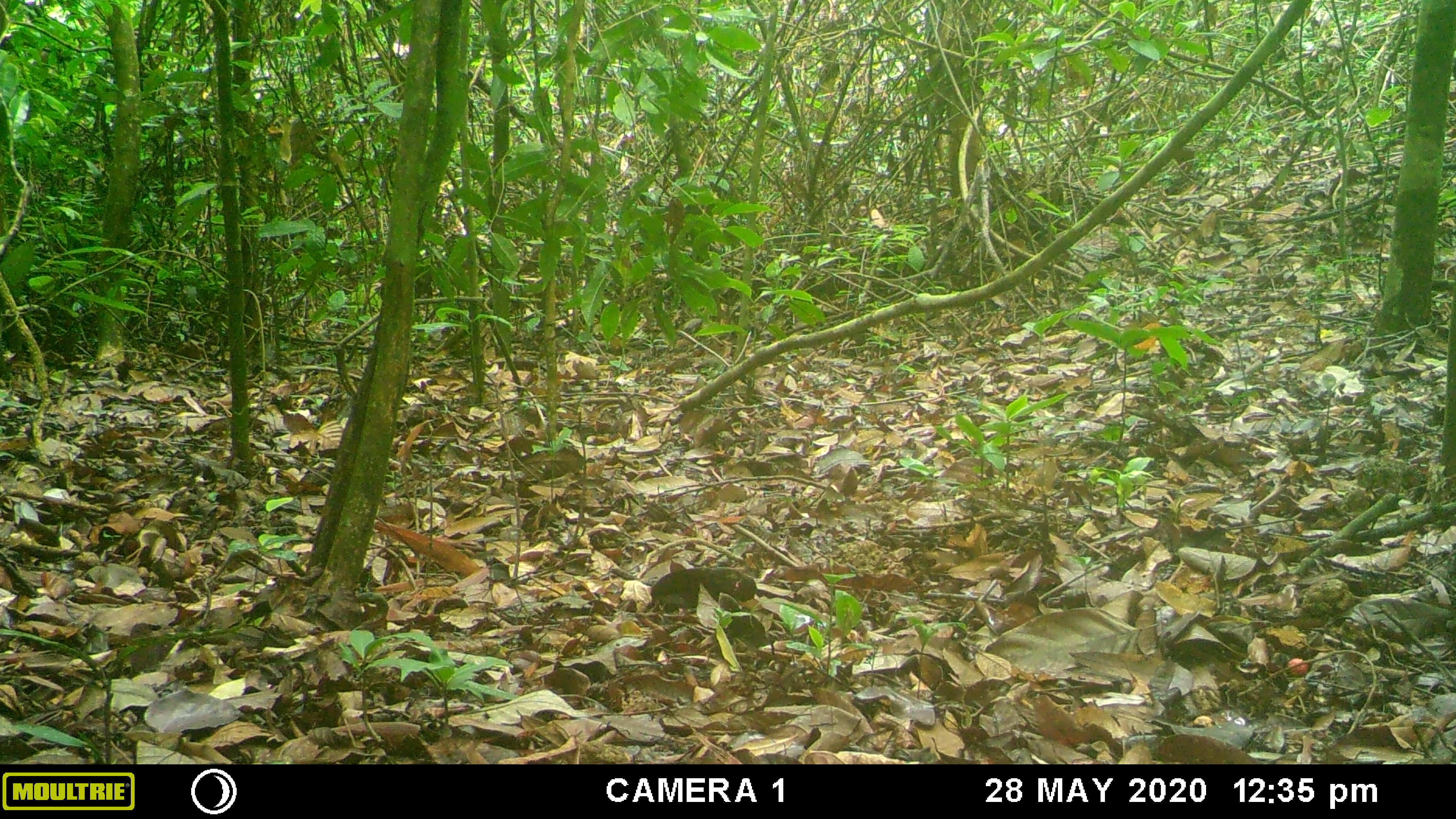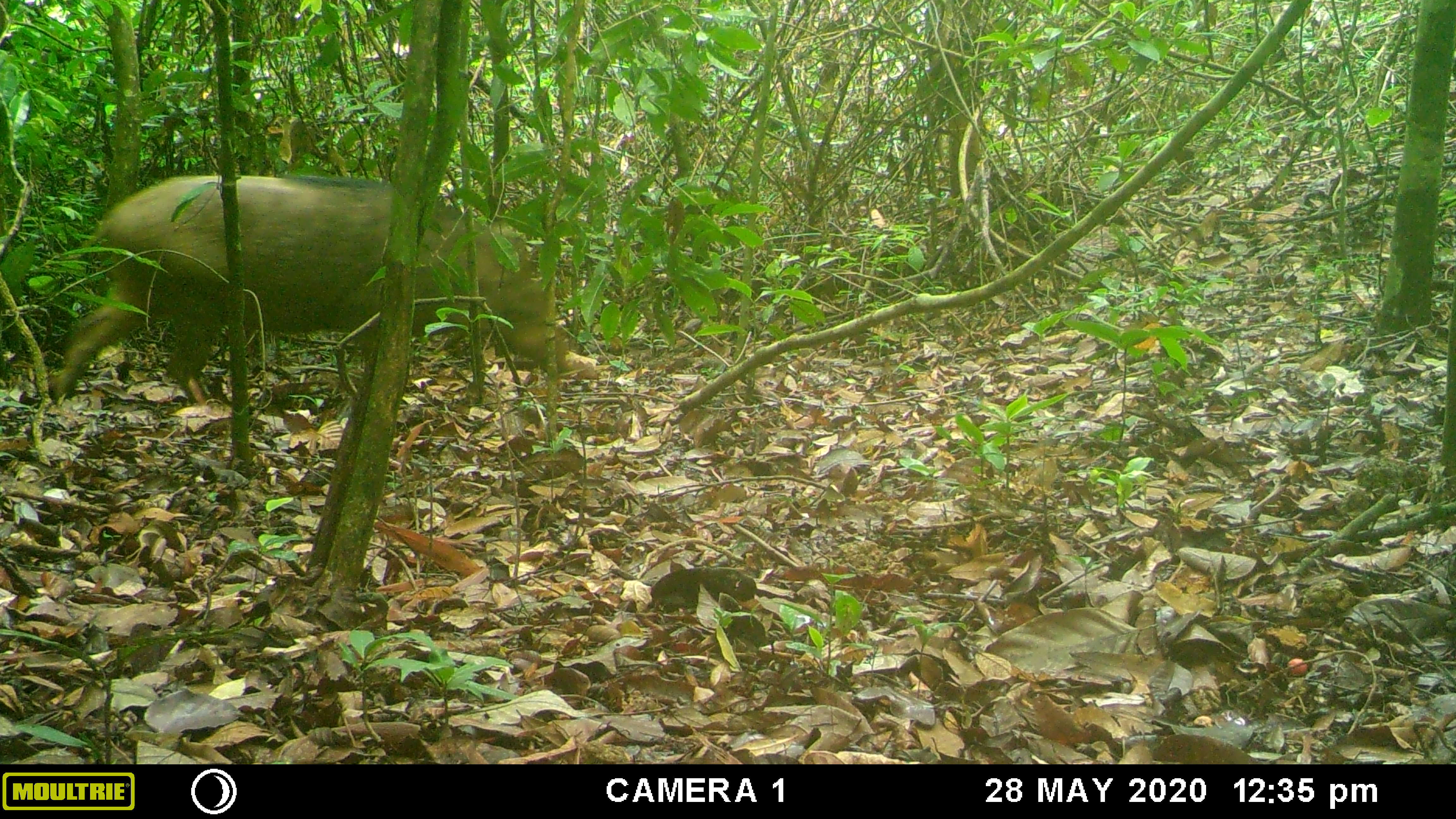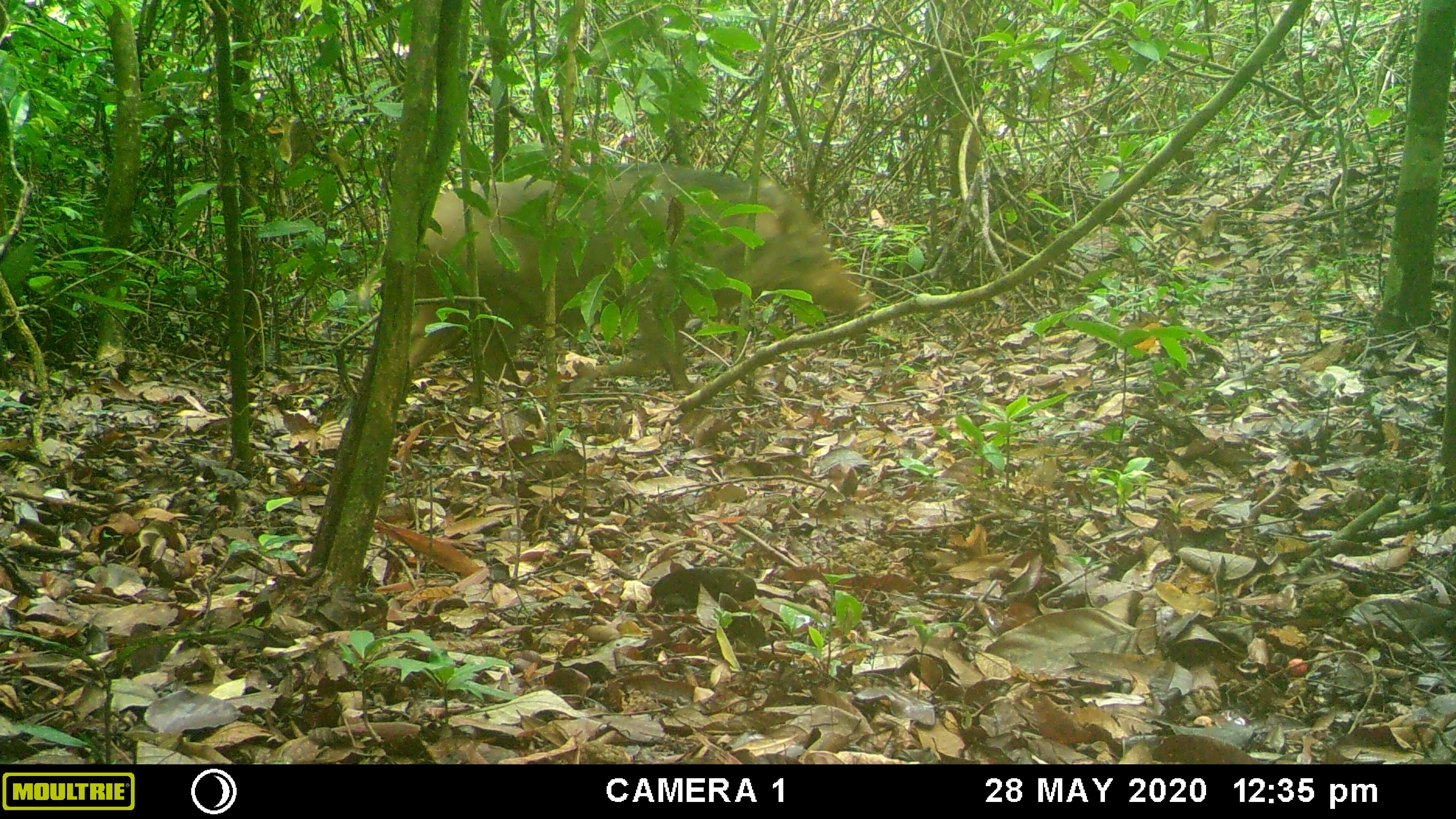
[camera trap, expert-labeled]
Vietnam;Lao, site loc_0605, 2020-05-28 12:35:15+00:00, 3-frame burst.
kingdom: Animalia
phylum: Chordata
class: Mammalia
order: Artiodactyla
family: Suidae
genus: Sus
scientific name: Sus scrofa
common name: eurasian wild pig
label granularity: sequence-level